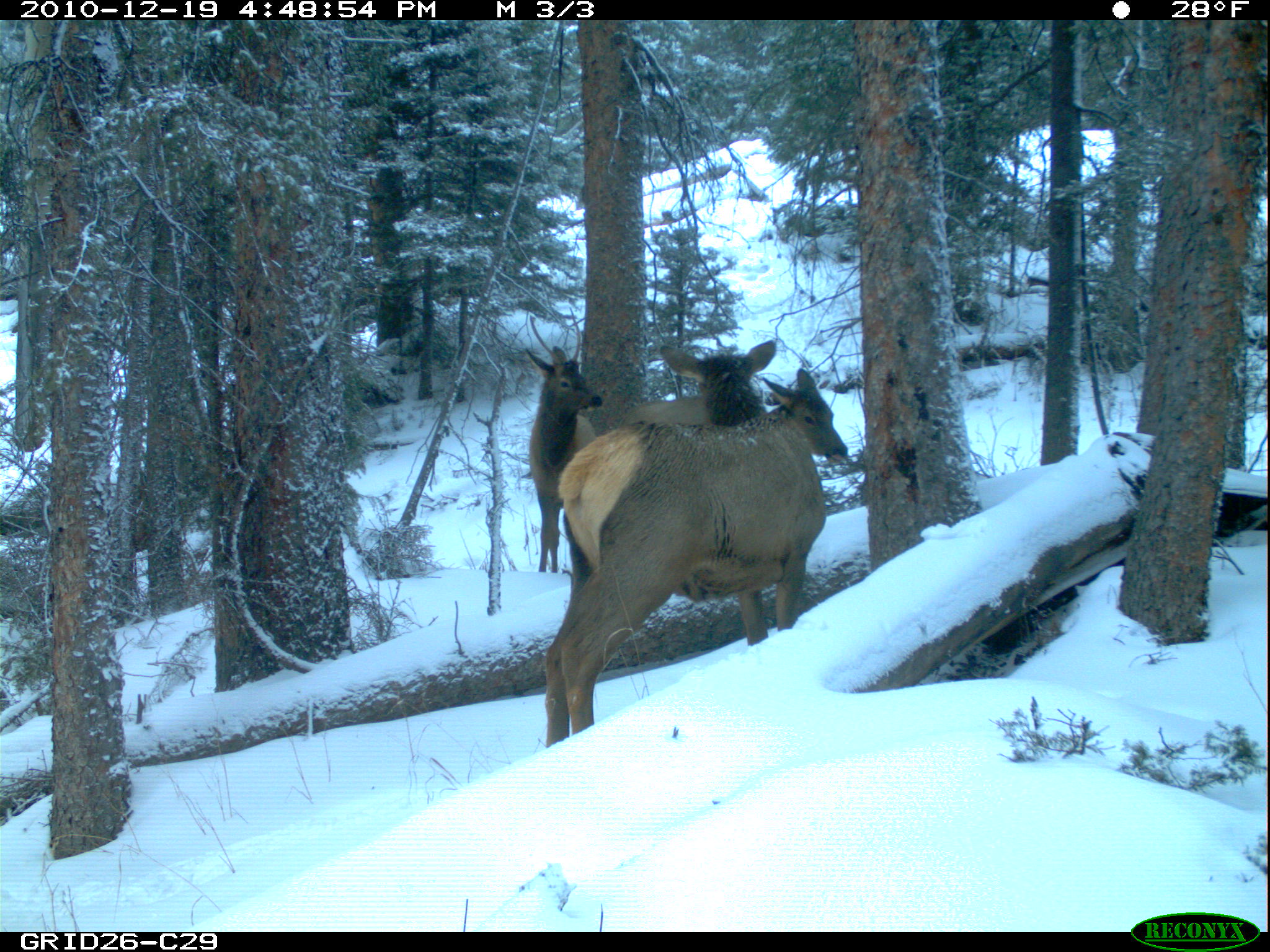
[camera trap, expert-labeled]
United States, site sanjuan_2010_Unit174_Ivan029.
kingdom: Animalia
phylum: Chordata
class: Mammalia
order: Artiodactyla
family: Cervidae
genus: Cervus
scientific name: Cervus elaphus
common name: red deer